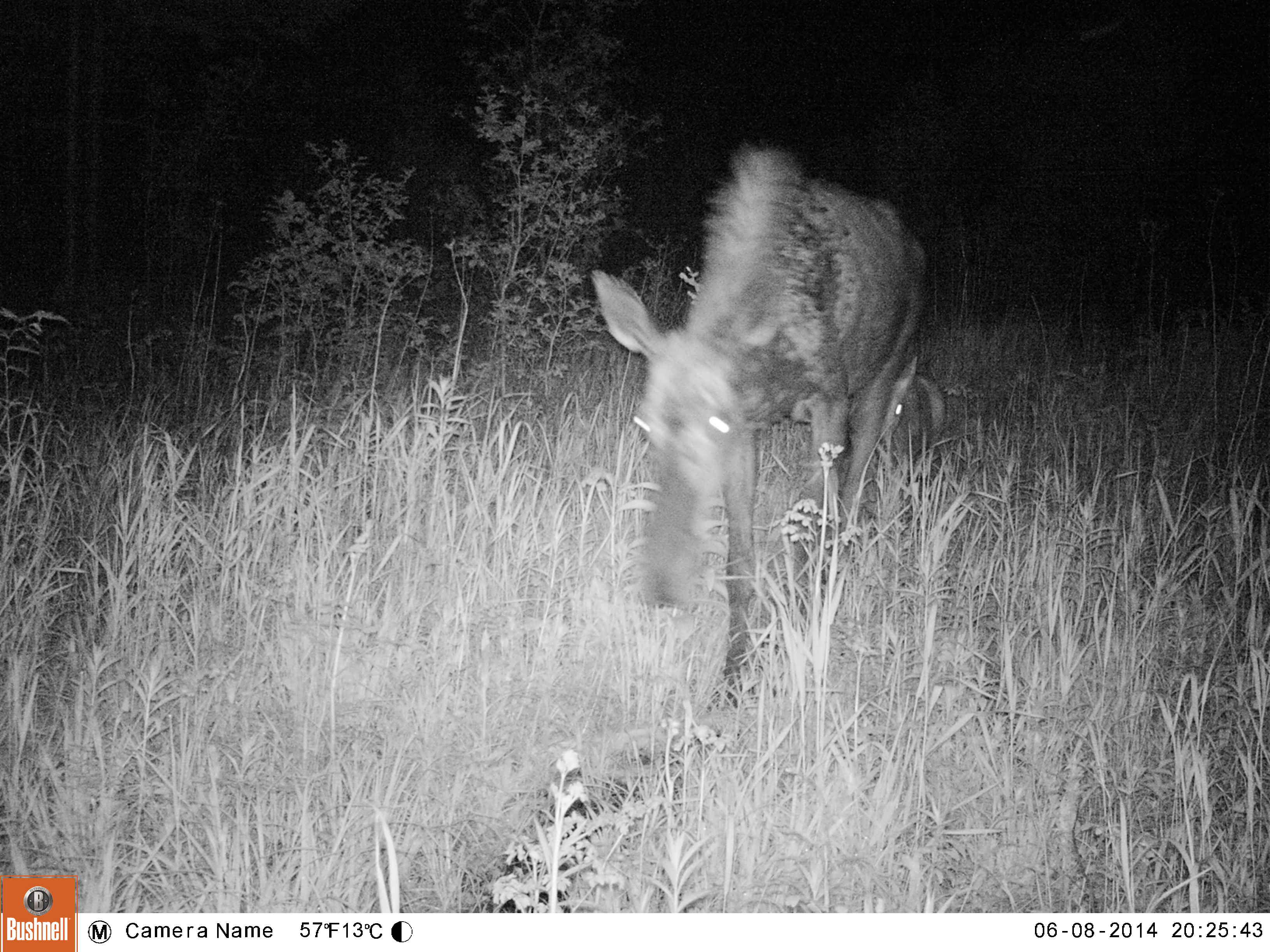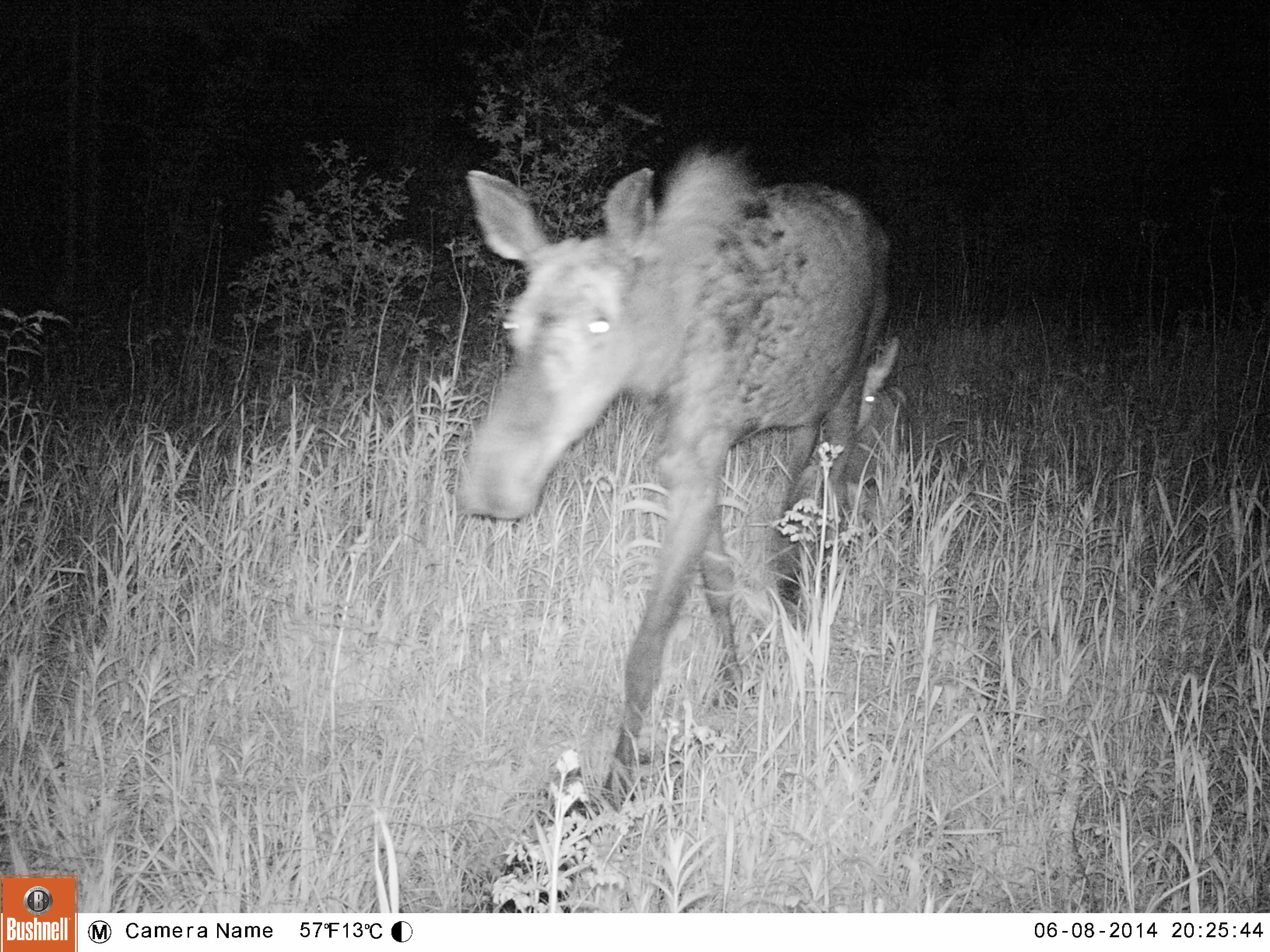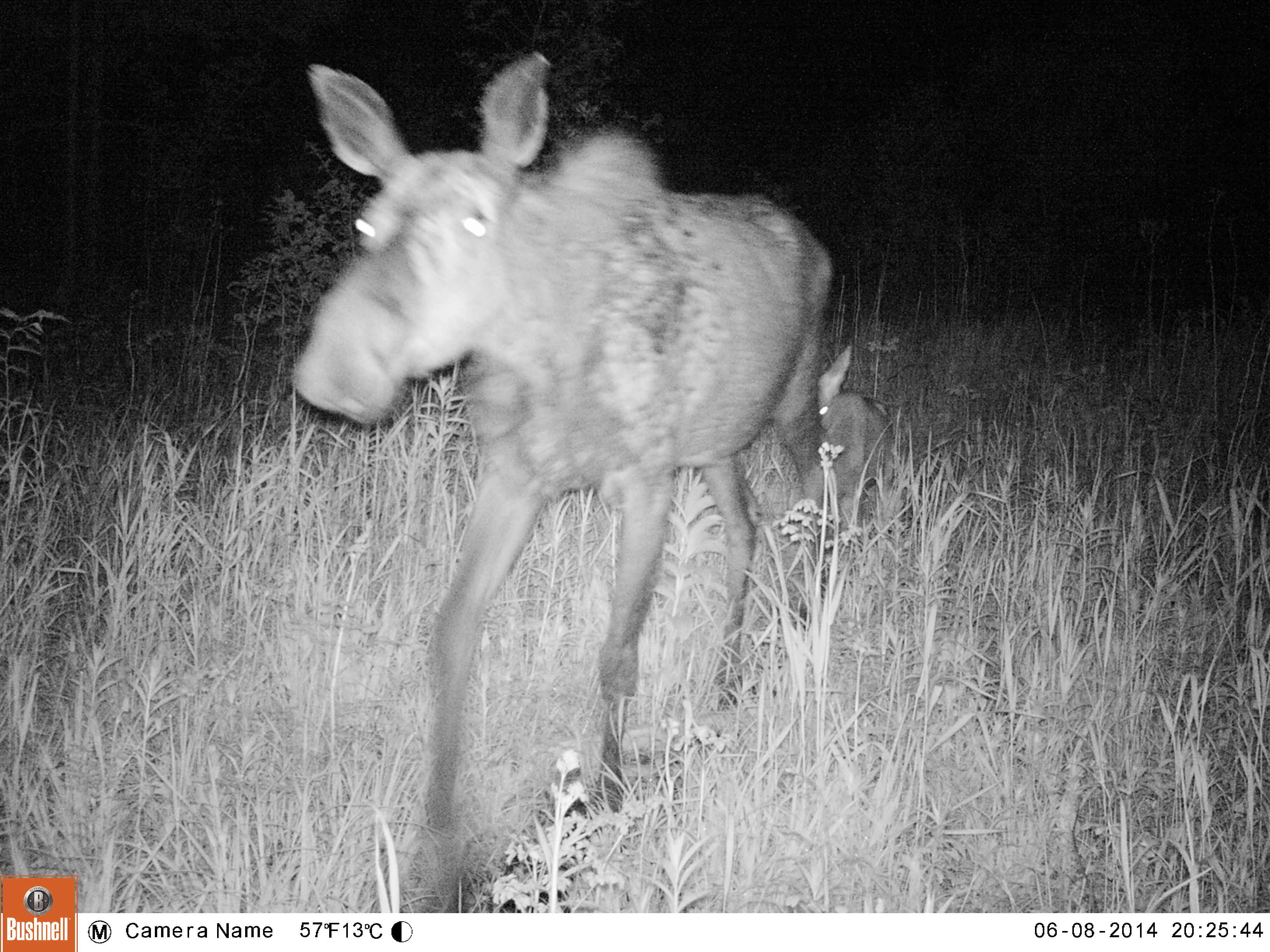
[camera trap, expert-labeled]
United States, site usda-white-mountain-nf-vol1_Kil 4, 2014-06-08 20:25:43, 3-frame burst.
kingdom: Animalia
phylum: Chordata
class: Mammalia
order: Artiodactyla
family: Cervidae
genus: Alces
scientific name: Alces alces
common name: moose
Moose (Alces alces).